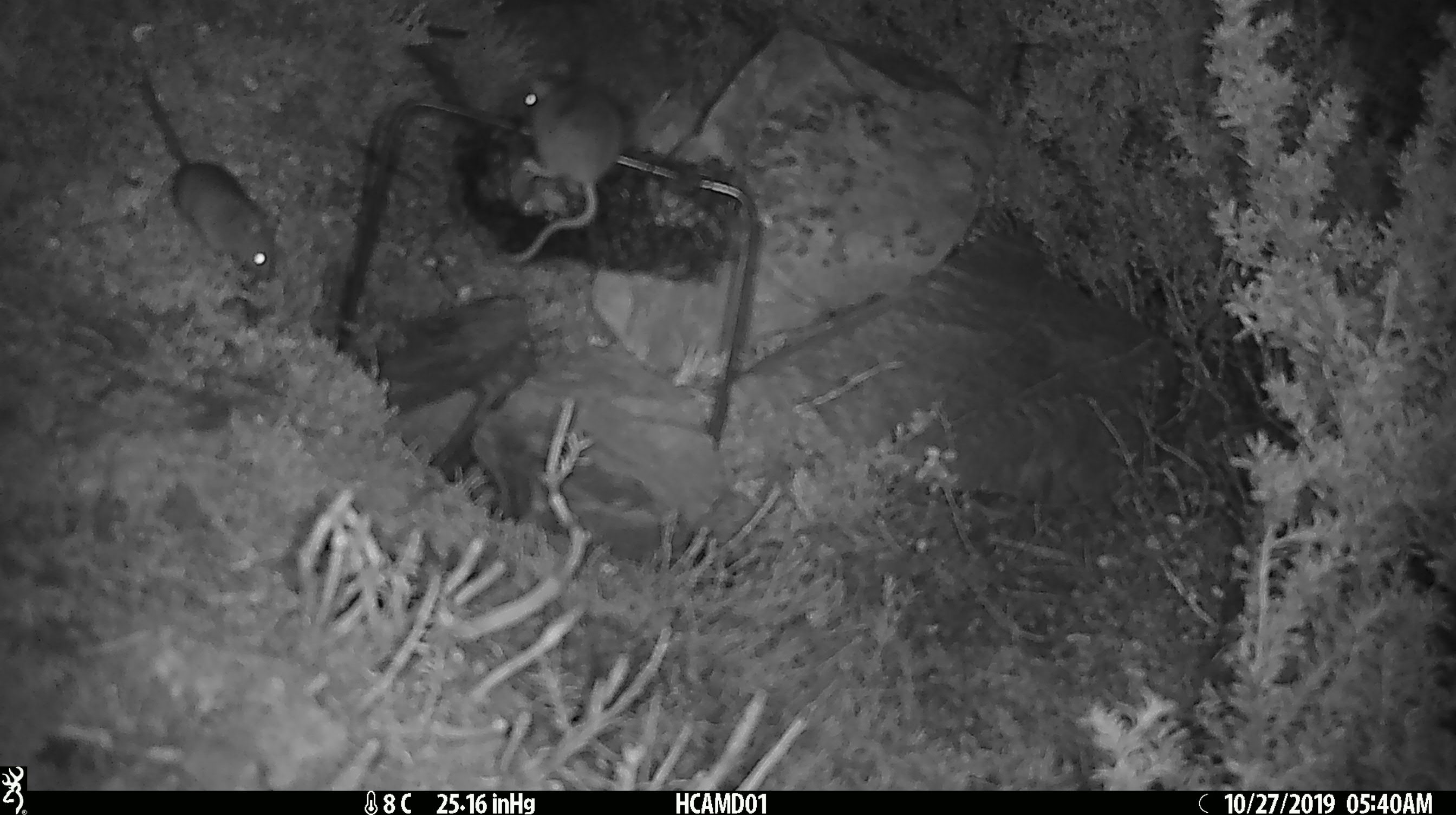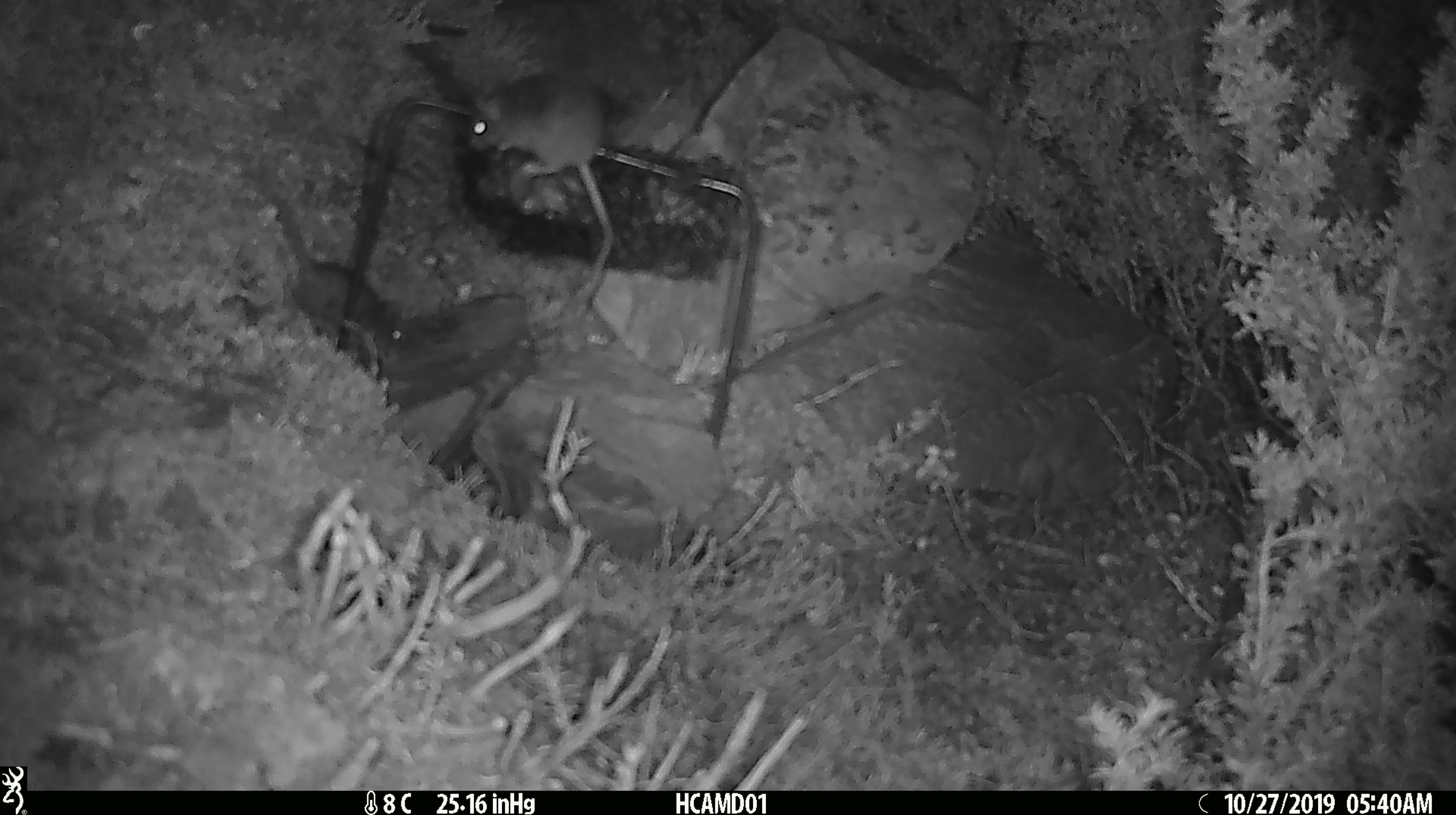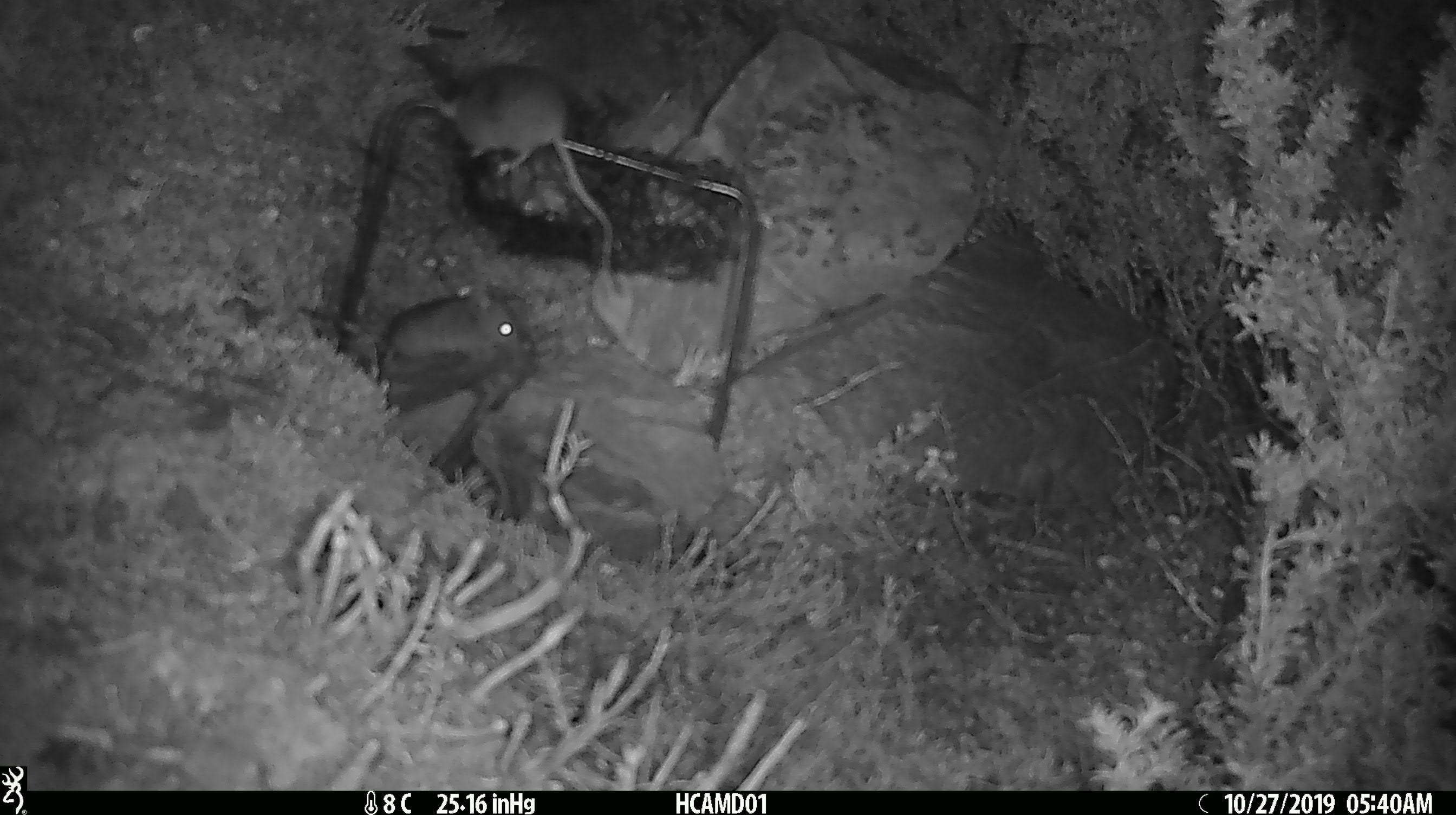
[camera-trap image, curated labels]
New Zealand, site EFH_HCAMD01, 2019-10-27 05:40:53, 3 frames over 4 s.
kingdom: Animalia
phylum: Chordata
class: Mammalia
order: Rodentia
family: Muridae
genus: Mus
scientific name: Mus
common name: mouse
Mouse (Mus).